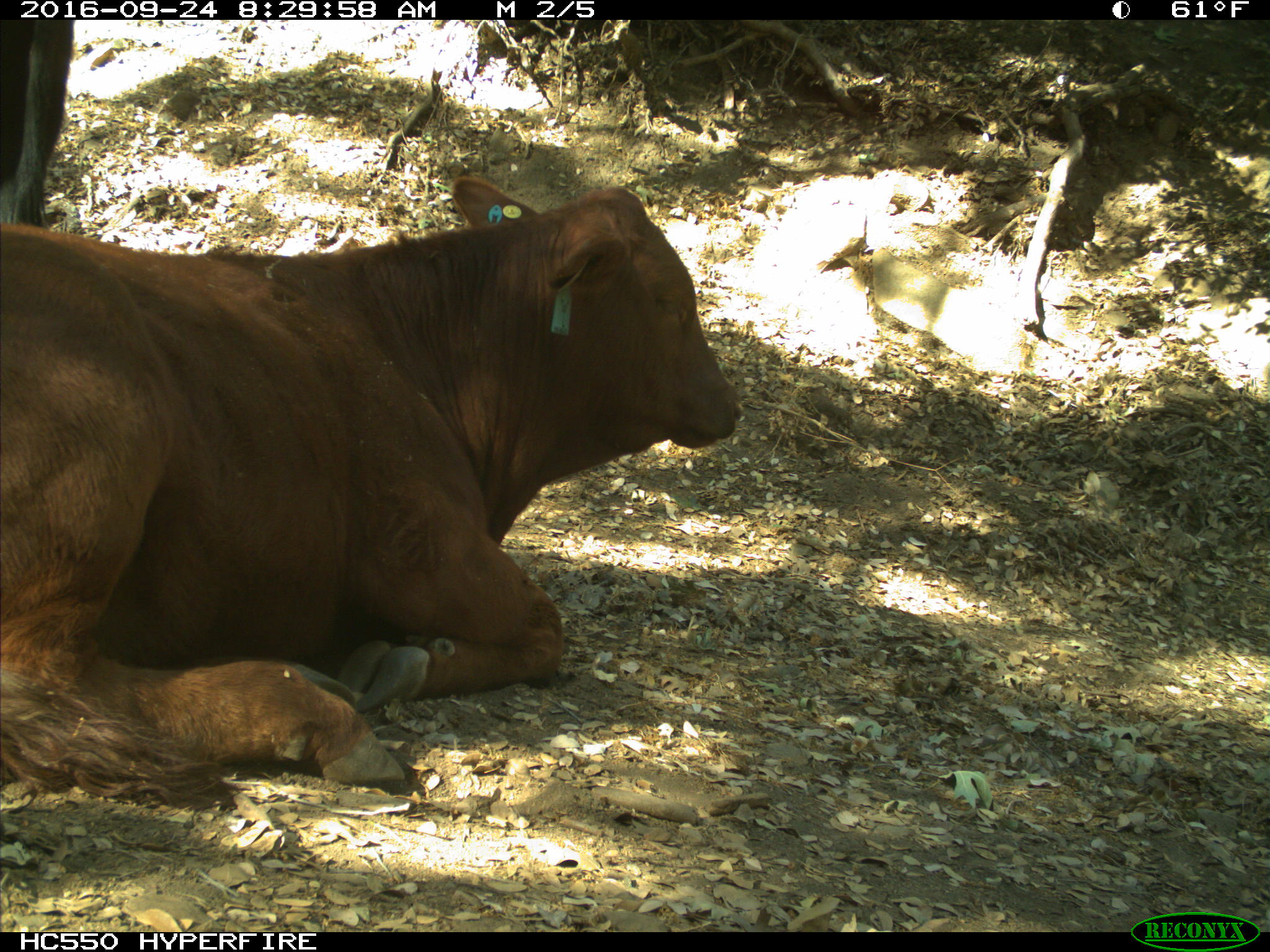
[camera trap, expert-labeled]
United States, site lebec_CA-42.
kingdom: Animalia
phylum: Chordata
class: Mammalia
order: Artiodactyla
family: Bovidae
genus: Bos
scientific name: Bos taurus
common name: domestic cow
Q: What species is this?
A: Bos taurus (domestic cow).